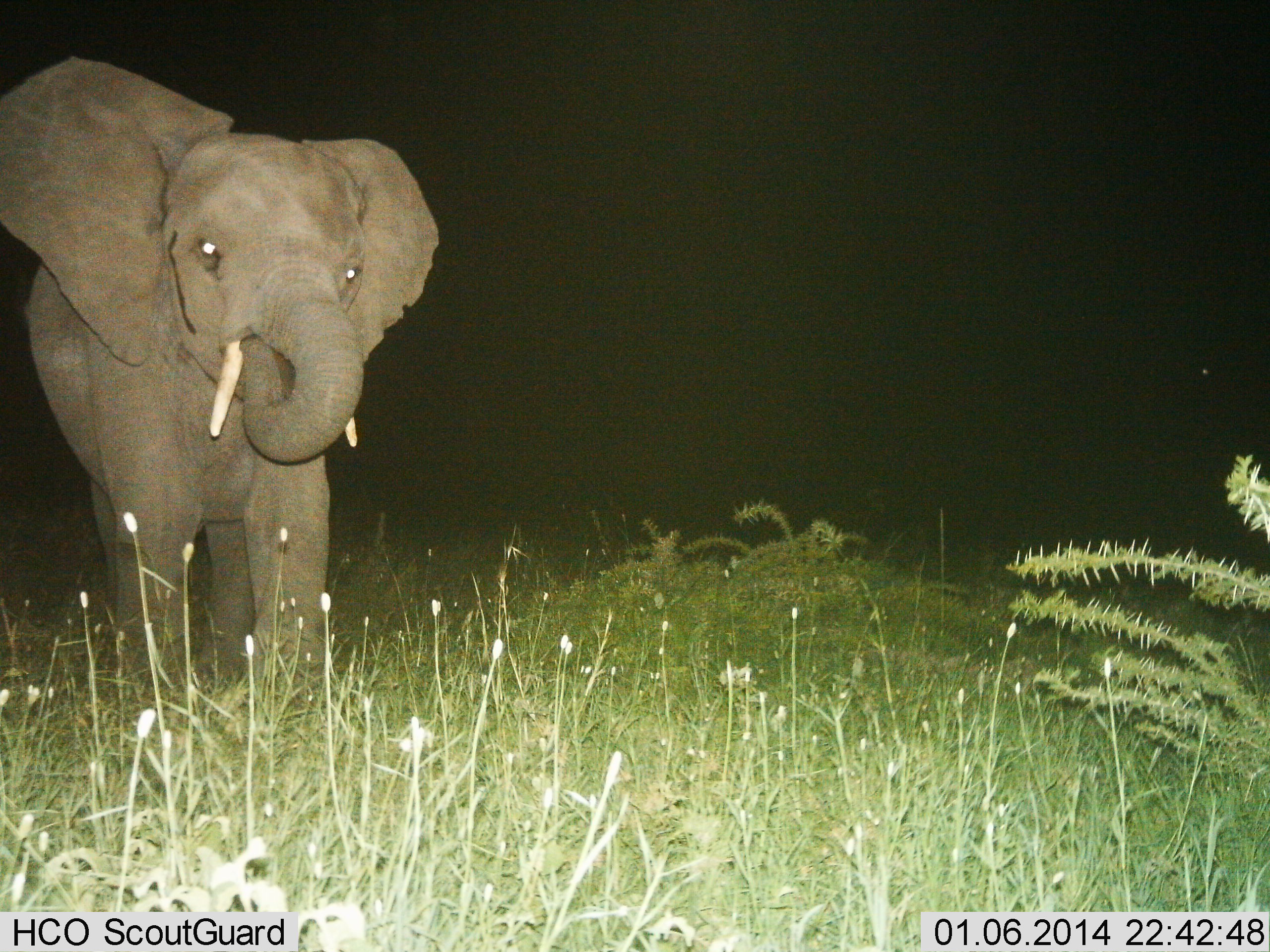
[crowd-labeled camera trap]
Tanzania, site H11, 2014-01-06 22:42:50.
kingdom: Animalia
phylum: Chordata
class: Mammalia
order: Proboscidea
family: Elephantidae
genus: Loxodonta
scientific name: Loxodonta africana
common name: african bush elephant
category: elephant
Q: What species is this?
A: Elephant (african bush elephant) (Loxodonta africana).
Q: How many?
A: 1.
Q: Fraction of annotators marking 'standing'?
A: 50%.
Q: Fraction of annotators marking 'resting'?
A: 0%.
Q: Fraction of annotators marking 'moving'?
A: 10%.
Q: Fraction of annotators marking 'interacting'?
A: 0%.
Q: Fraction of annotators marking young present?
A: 10%.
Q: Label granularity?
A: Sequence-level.